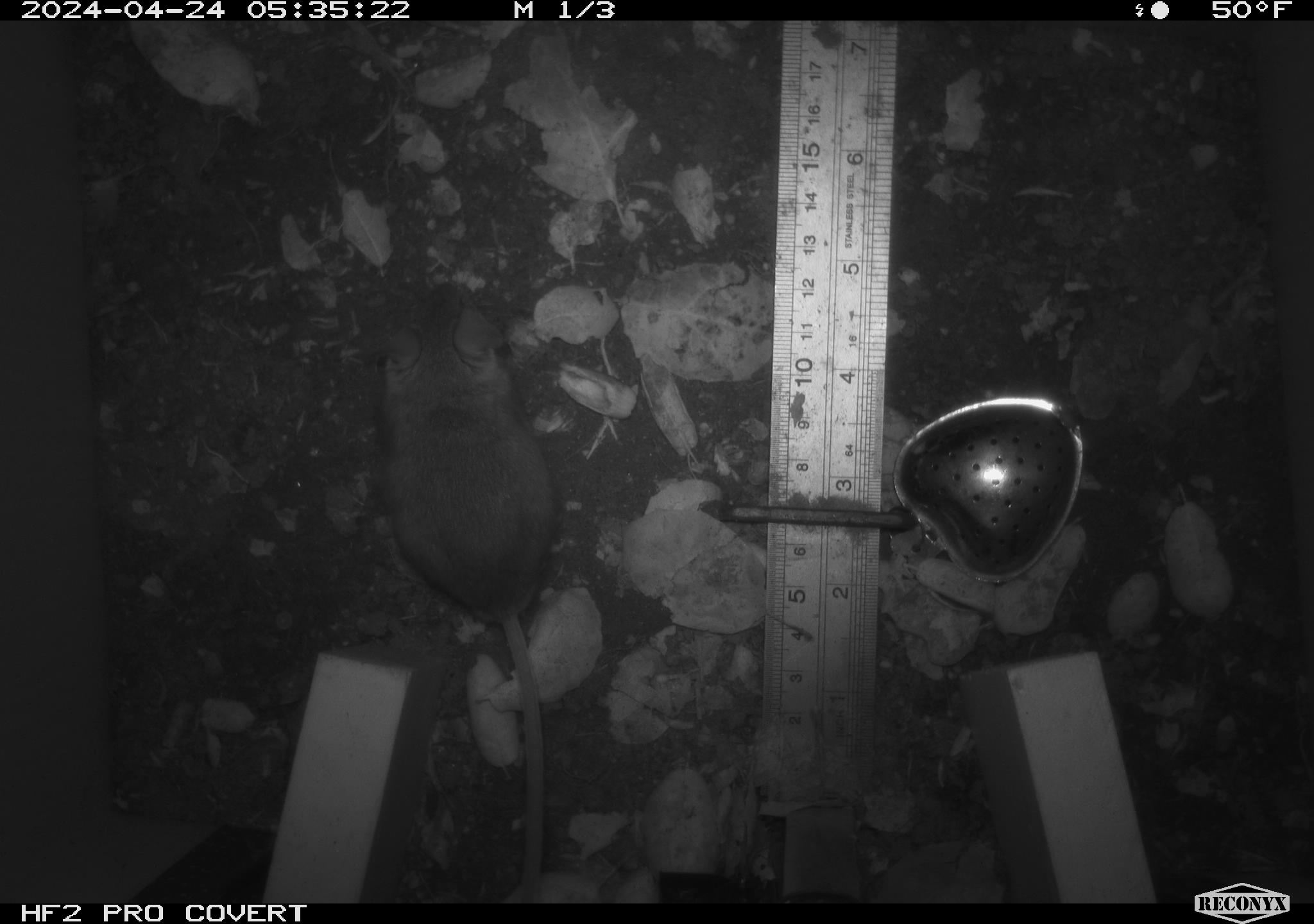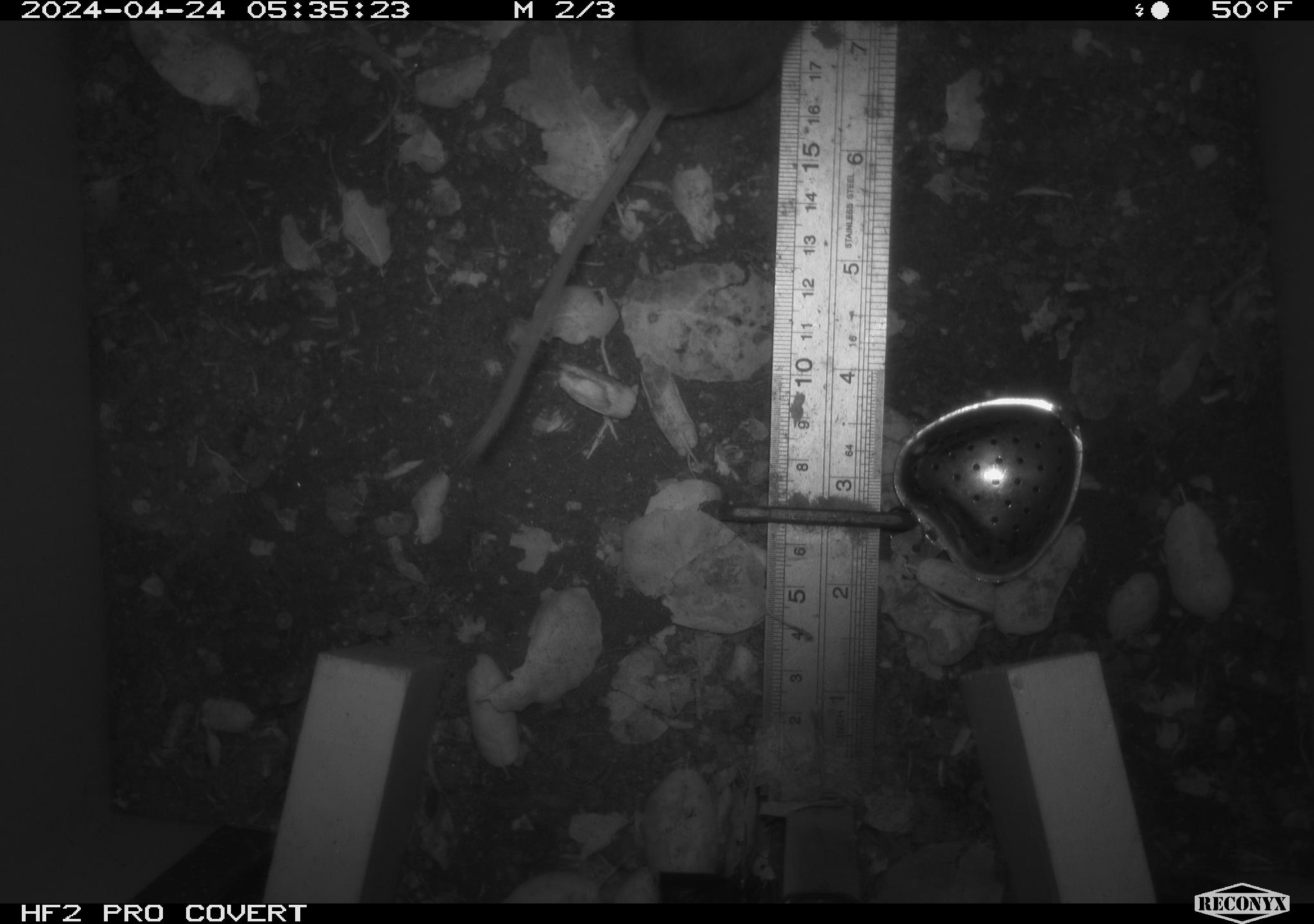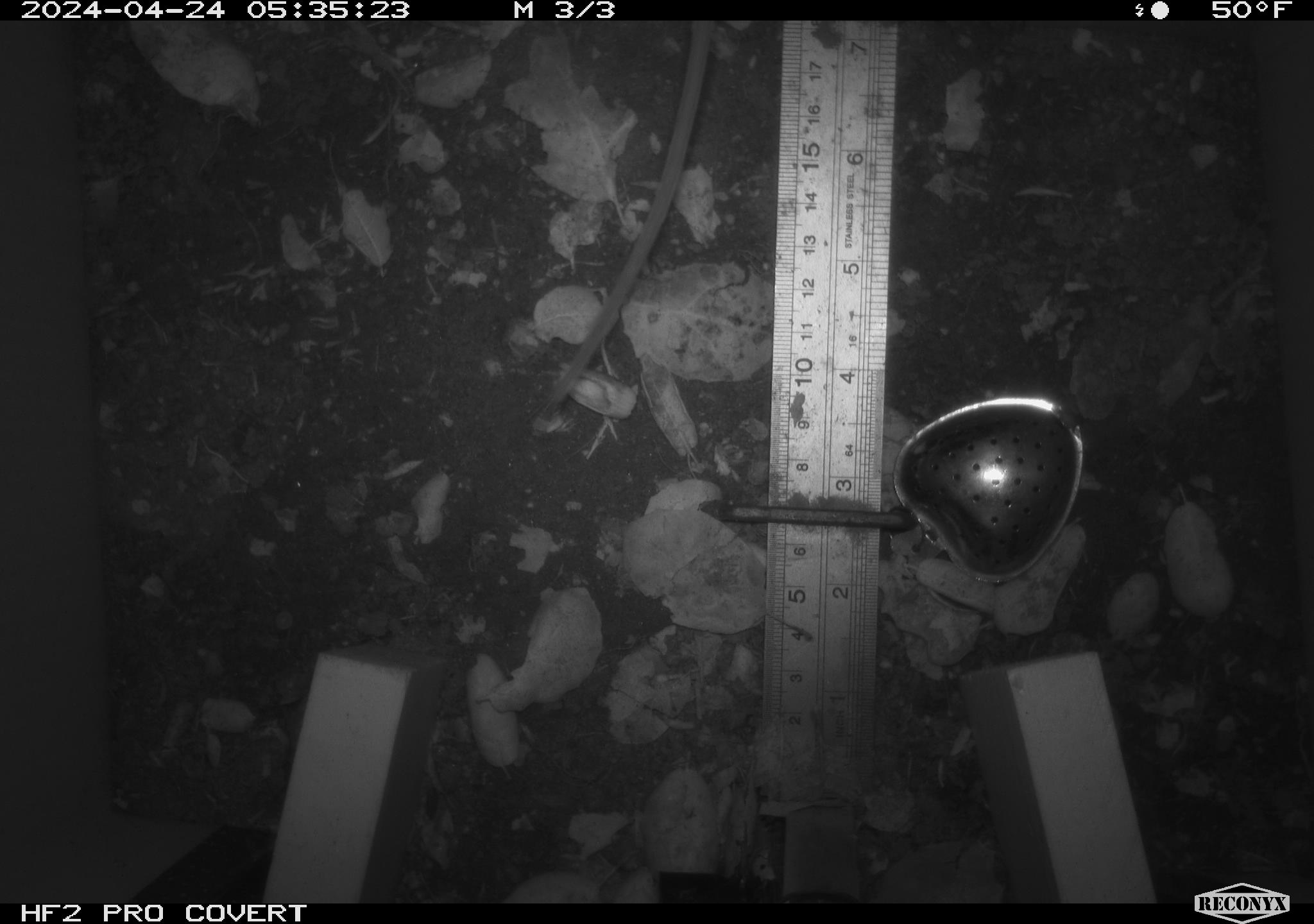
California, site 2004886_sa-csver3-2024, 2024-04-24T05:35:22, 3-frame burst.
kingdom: Animalia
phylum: Chordata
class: Mammalia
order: Rodentia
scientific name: Rodentia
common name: rodent